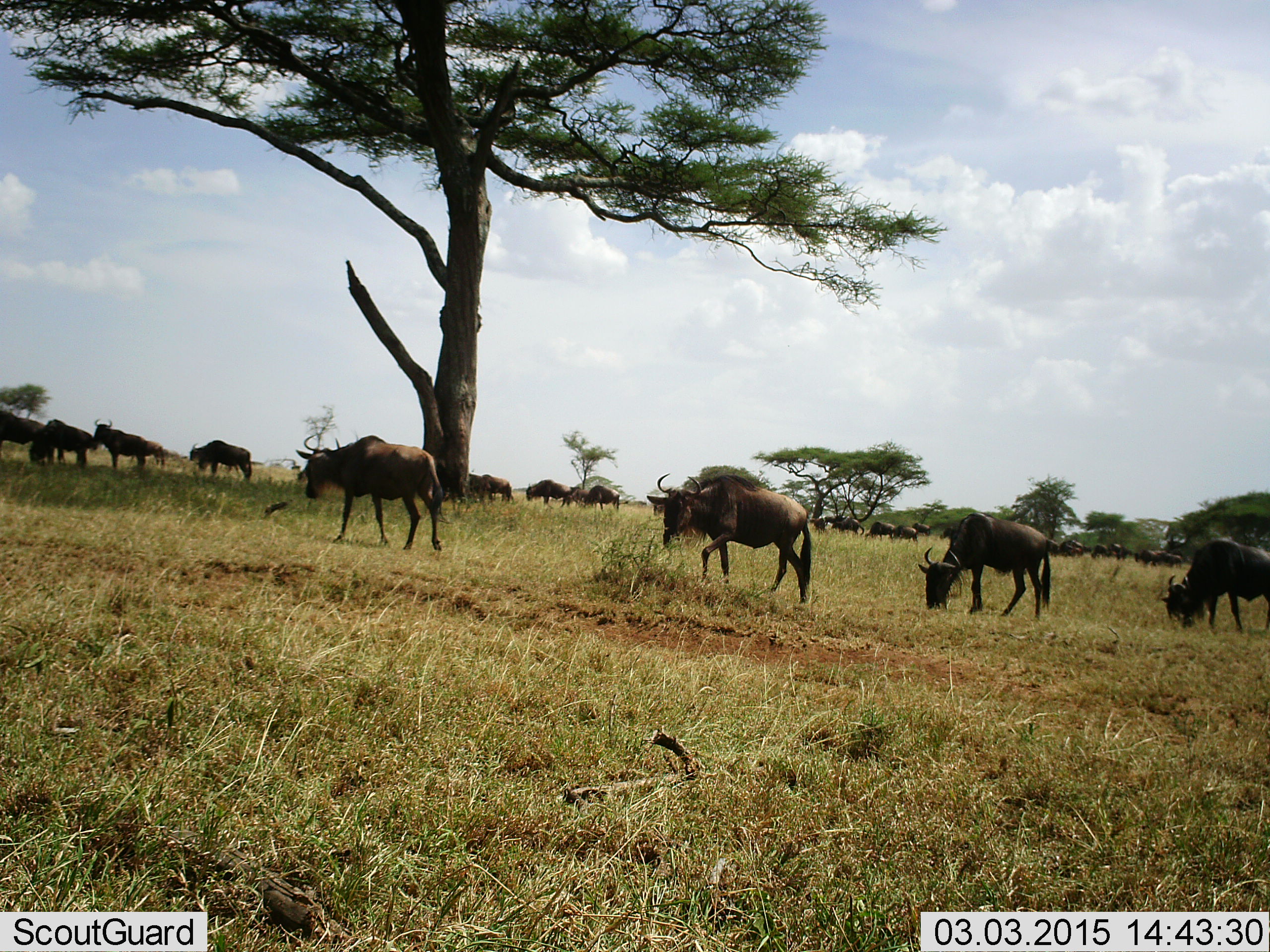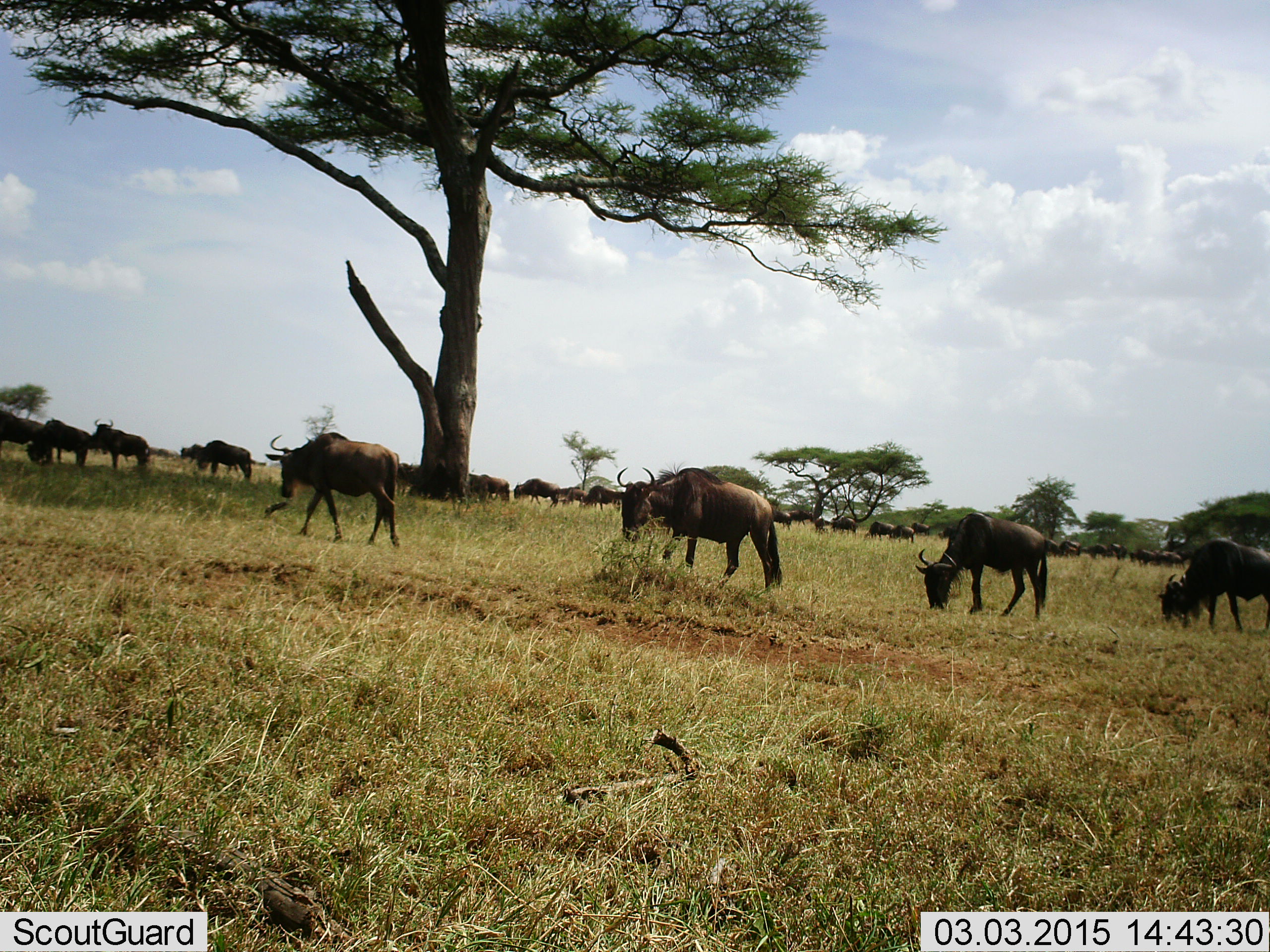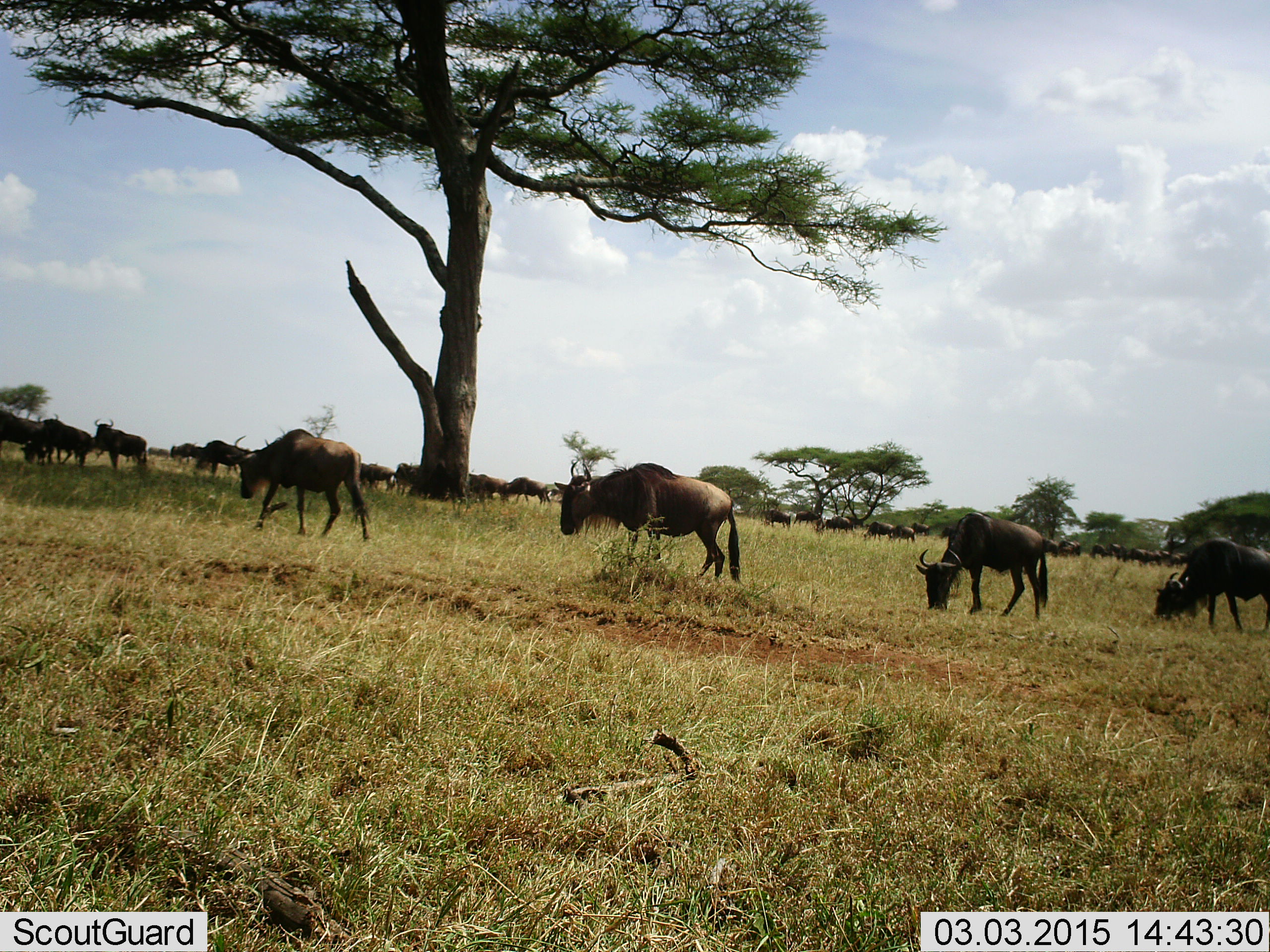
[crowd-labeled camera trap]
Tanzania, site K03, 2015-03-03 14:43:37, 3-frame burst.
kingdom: Animalia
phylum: Chordata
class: Mammalia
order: Artiodactyla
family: Bovidae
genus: Connochaetes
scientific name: Connochaetes taurinus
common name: blue wildebeest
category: wildebeest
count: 11-50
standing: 20%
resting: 0%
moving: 80%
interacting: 0%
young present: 0%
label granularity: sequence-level